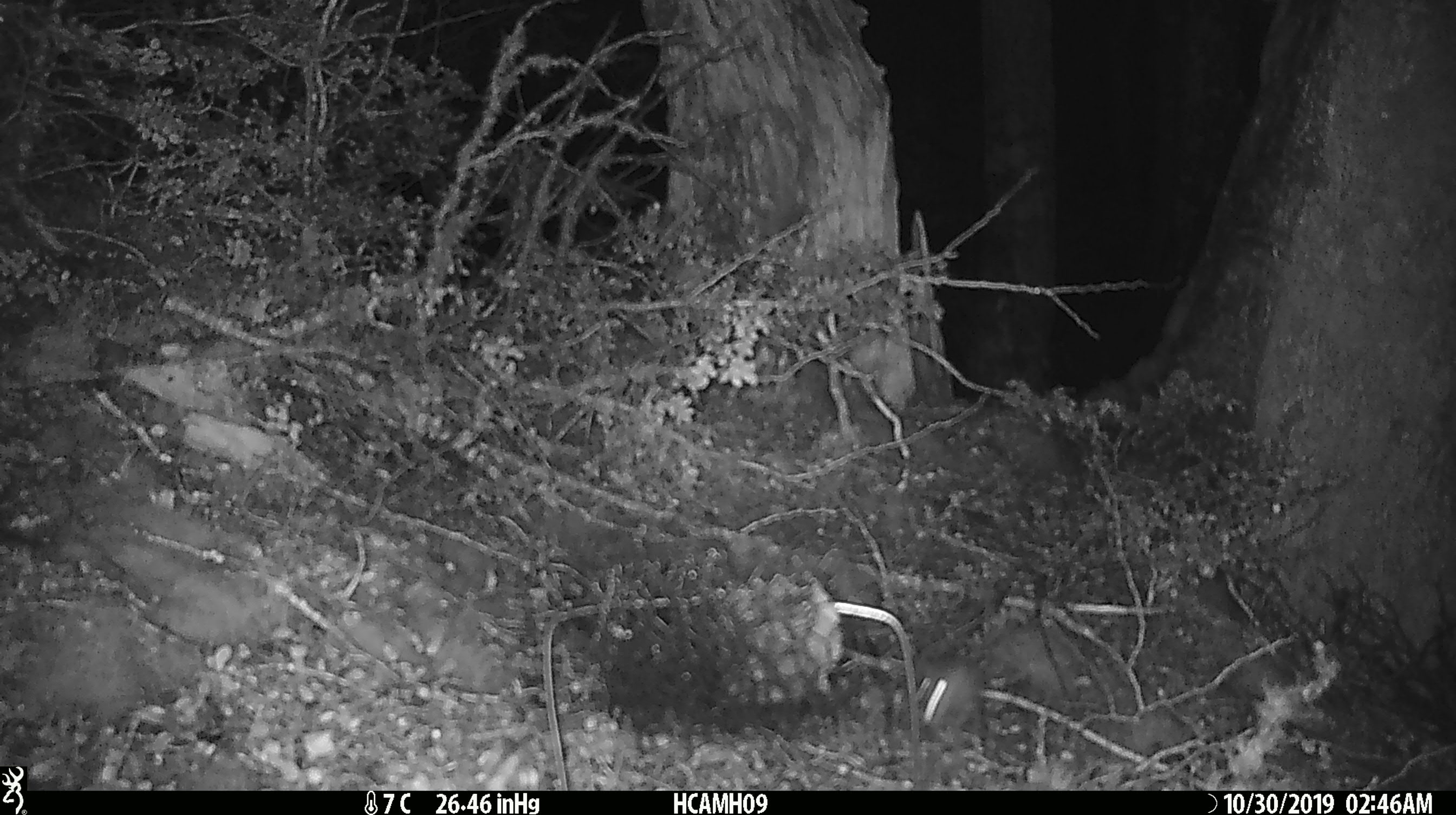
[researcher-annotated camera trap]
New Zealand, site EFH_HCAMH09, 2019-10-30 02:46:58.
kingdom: Animalia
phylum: Chordata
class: Mammalia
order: Rodentia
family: Muridae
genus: Mus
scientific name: Mus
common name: mouse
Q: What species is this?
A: Mouse (Mus).